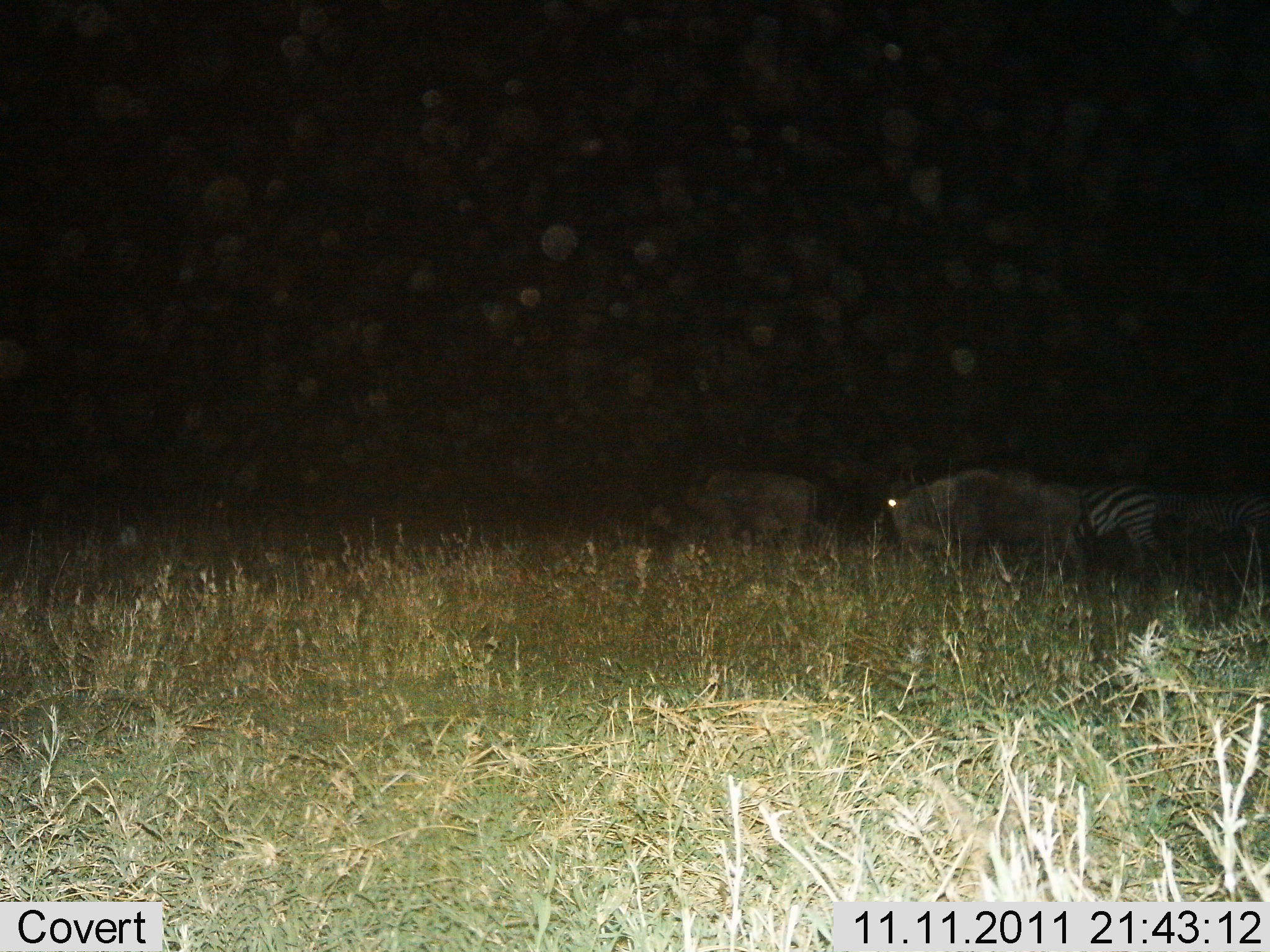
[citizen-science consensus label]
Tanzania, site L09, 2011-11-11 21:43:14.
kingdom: Animalia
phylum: Chordata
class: Mammalia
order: Artiodactyla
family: Bovidae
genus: Connochaetes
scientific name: Connochaetes taurinus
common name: blue wildebeest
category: wildebeest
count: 2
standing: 62%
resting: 0%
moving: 23%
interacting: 0%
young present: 0%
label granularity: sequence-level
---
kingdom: Animalia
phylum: Chordata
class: Mammalia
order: Perissodactyla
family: Equidae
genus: Equus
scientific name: Equus quagga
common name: plains zebra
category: zebra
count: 1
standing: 77%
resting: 0%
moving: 23%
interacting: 0%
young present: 0%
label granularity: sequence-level